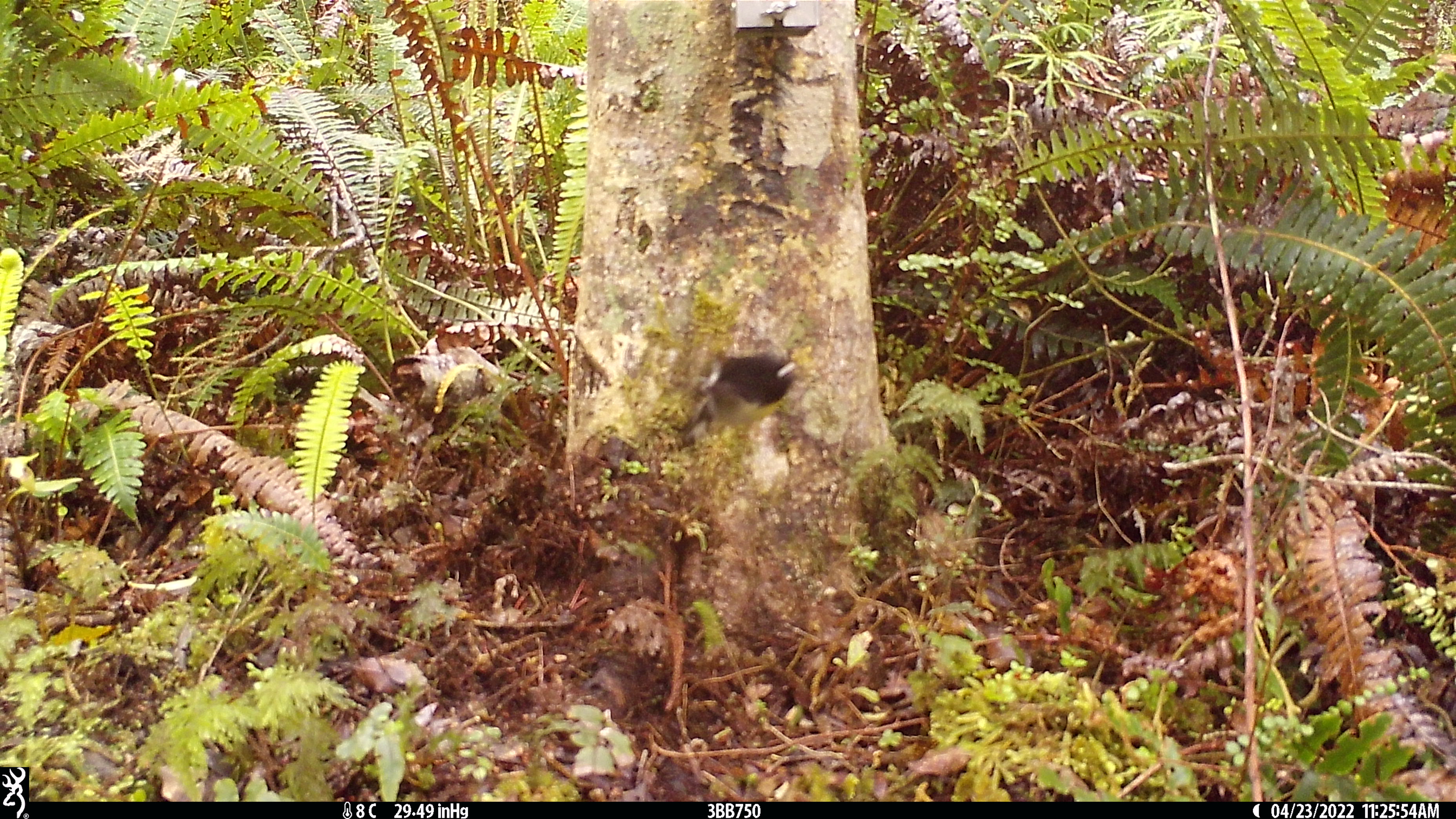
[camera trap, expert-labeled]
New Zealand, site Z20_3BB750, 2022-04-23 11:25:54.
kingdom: Animalia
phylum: Chordata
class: Aves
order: Passeriformes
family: Petroicidae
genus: Petroica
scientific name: Petroica macrocephala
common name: tomtit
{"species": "tomtit (Petroica macrocephala)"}